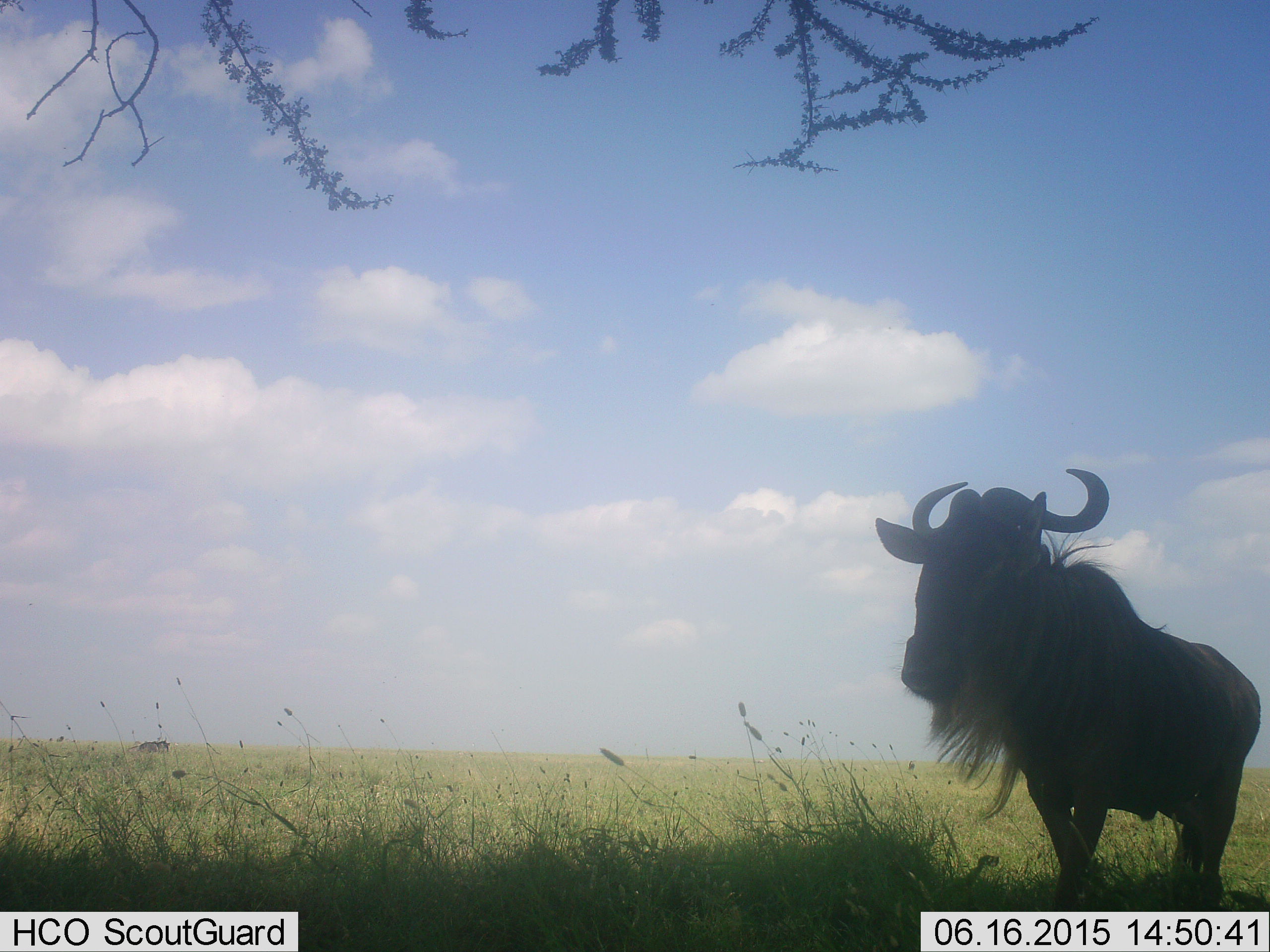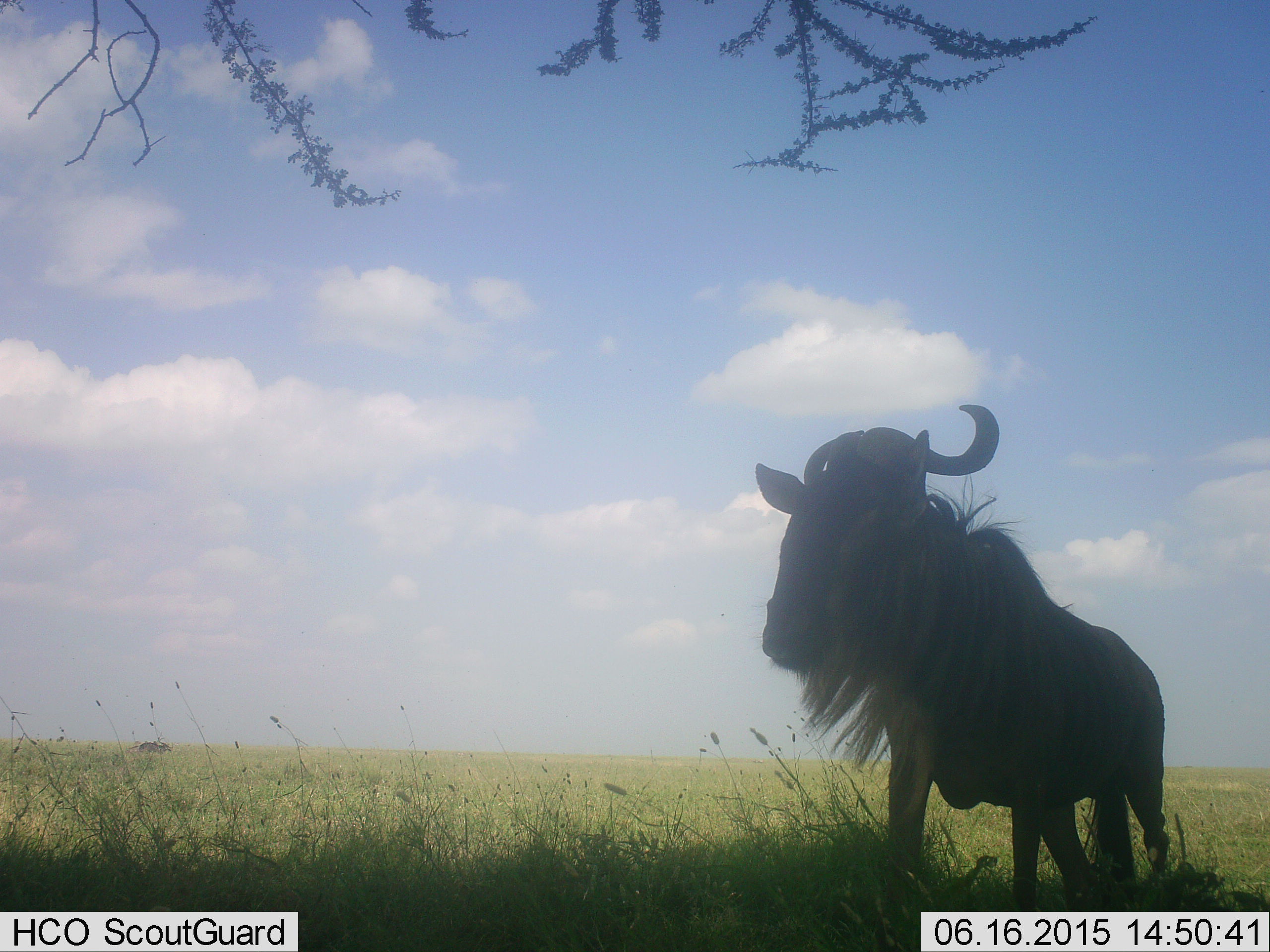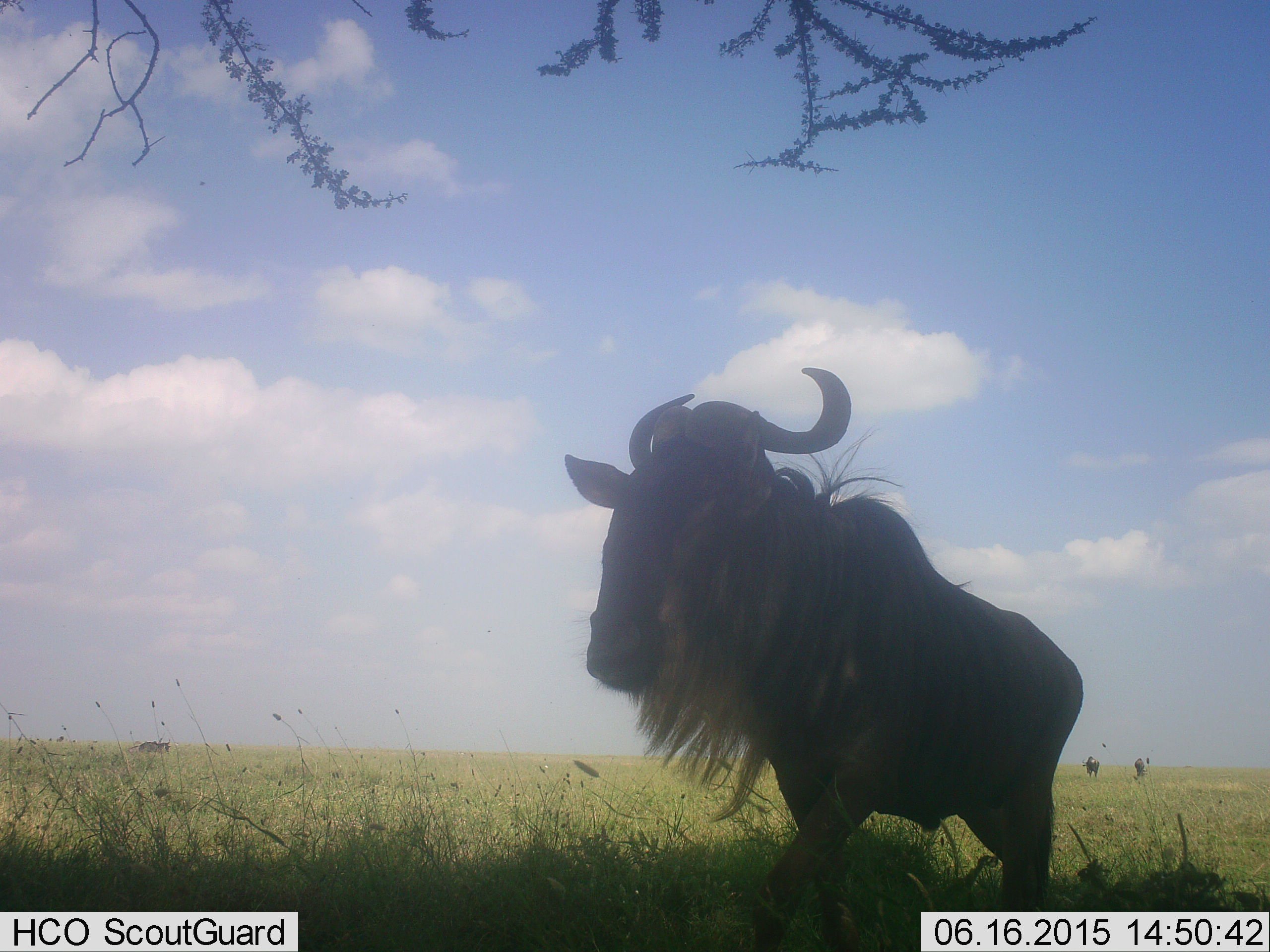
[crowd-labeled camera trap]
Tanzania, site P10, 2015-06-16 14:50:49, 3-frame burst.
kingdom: Animalia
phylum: Chordata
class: Mammalia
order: Artiodactyla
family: Bovidae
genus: Connochaetes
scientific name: Connochaetes taurinus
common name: blue wildebeest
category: wildebeest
Wildebeest (blue wildebeest) (Connochaetes taurinus), count 1. Behavior (volunteer vote fractions): standing 10%, resting 0%, moving 100%, interacting 0%. Young present (vote fraction): 0%. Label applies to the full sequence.